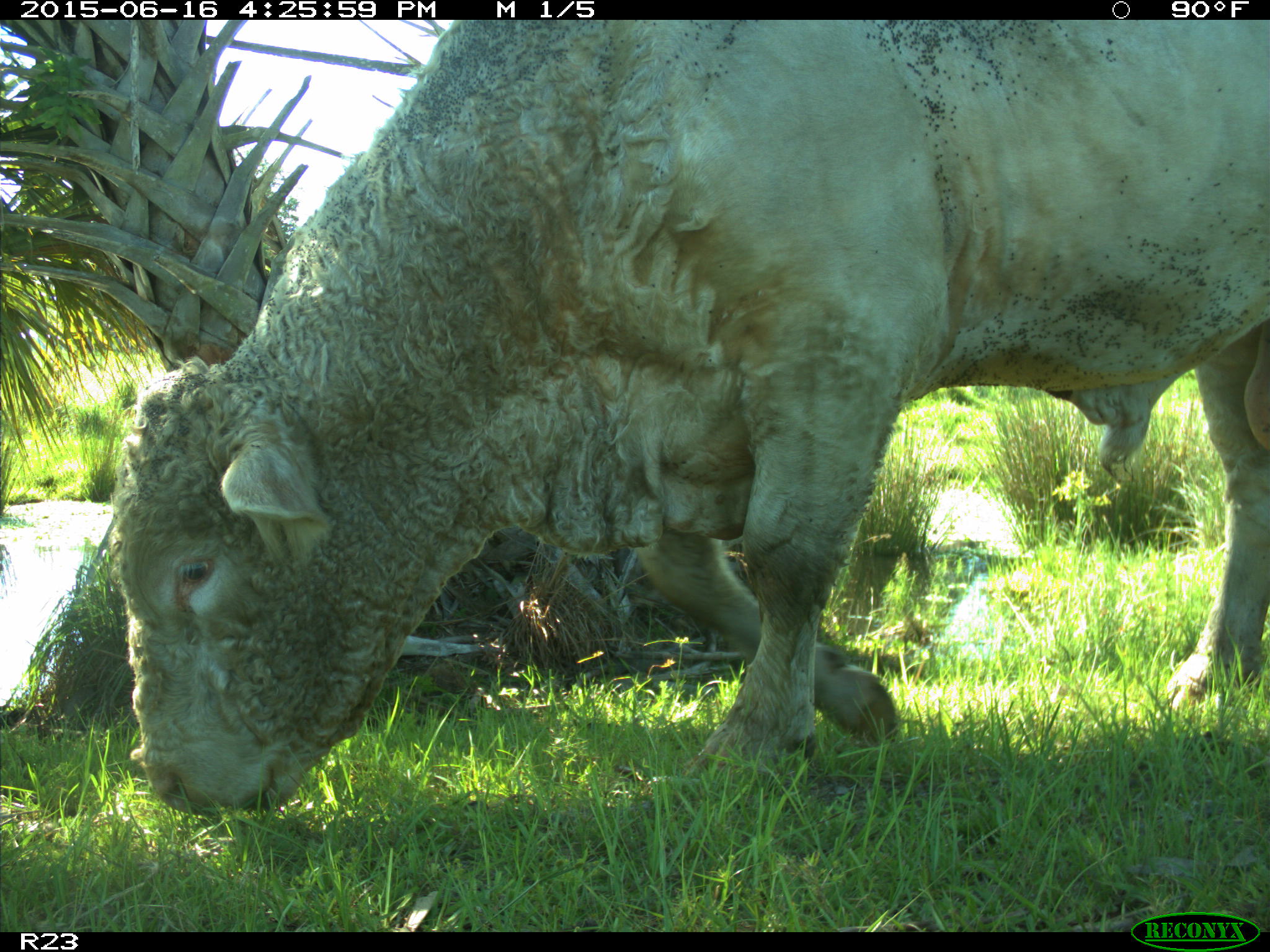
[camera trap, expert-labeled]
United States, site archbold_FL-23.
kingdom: Animalia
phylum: Chordata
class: Mammalia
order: Artiodactyla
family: Bovidae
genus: Bos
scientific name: Bos taurus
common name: domestic cow